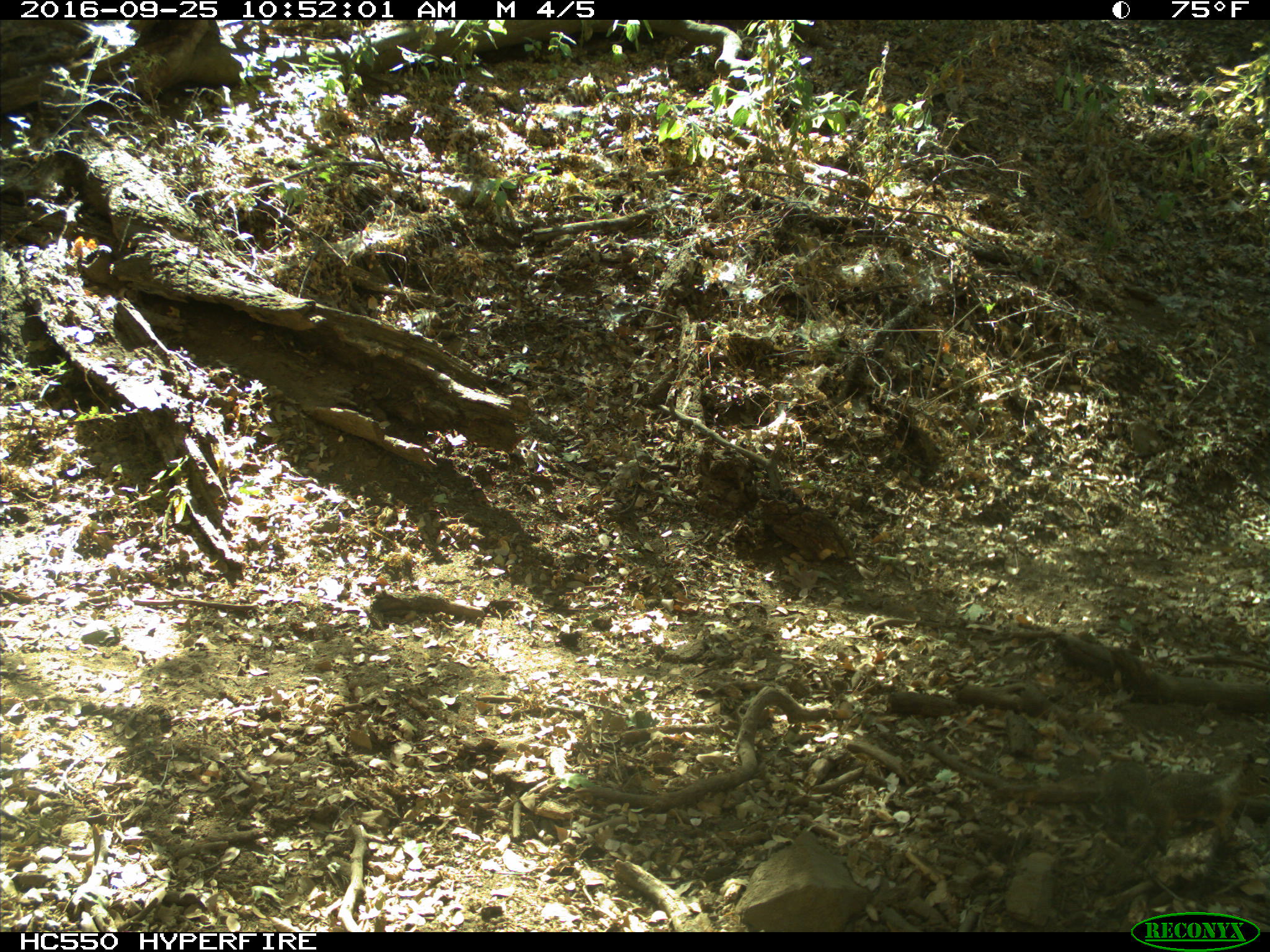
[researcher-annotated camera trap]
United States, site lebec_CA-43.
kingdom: Animalia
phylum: Chordata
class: Mammalia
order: Rodentia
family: Sciuridae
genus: Otospermophilus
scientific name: Otospermophilus beecheyi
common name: california ground squirrel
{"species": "Otospermophilus beecheyi (california ground squirrel)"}